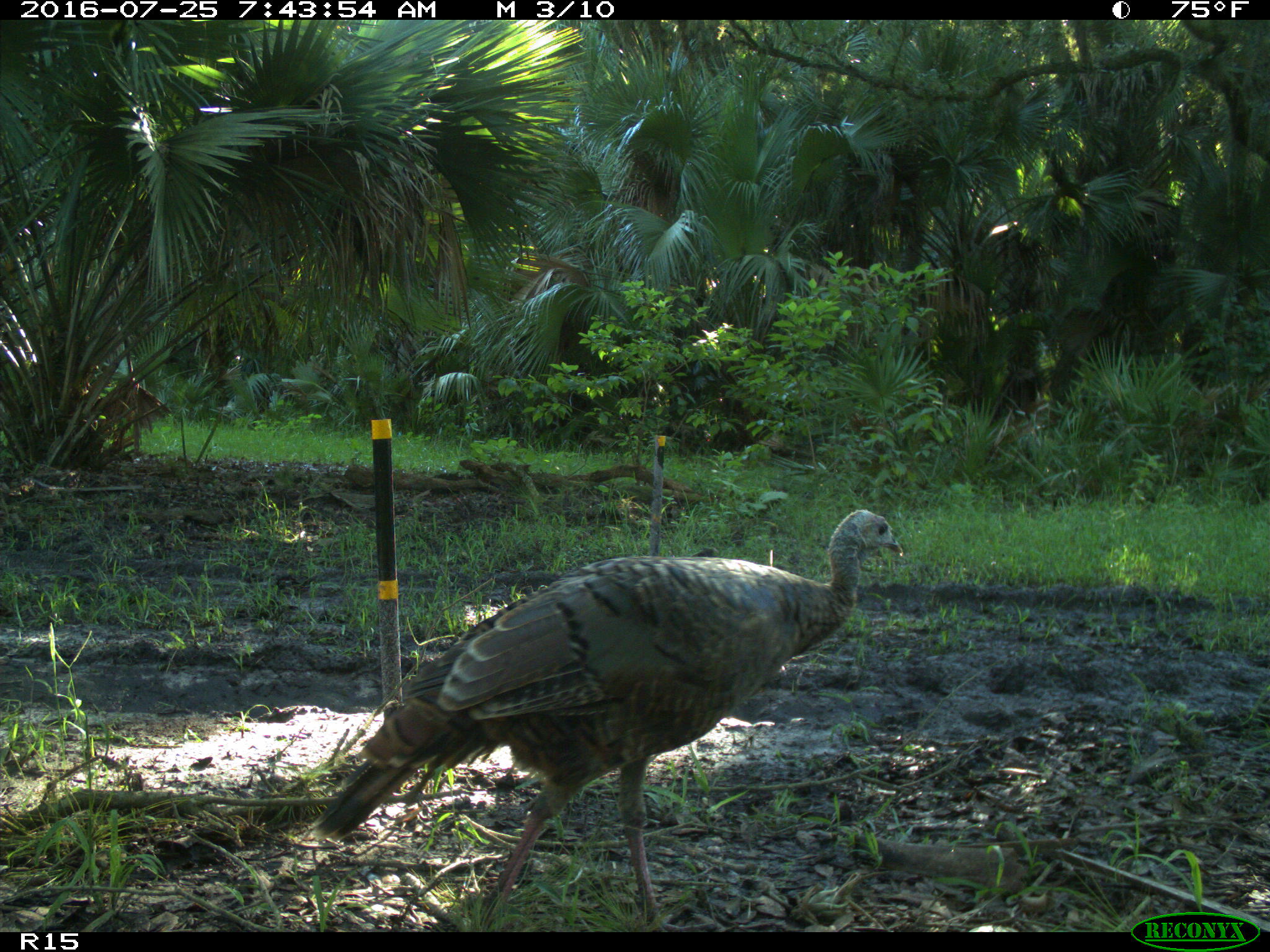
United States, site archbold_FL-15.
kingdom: Animalia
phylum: Chordata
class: Aves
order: Galliformes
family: Phasianidae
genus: Meleagris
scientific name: Meleagris gallopavo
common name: wild turkey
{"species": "Meleagris gallopavo (wild turkey)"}